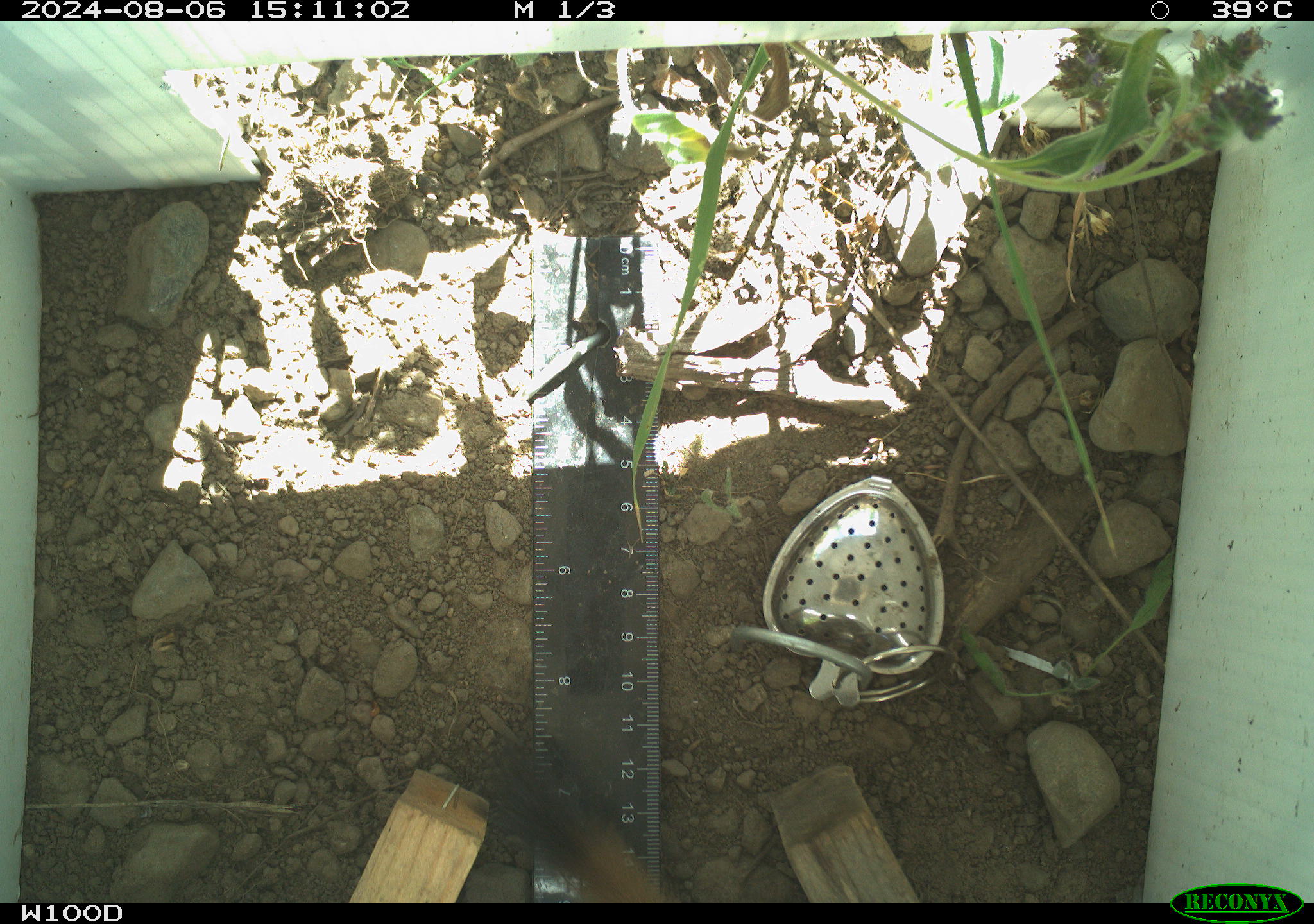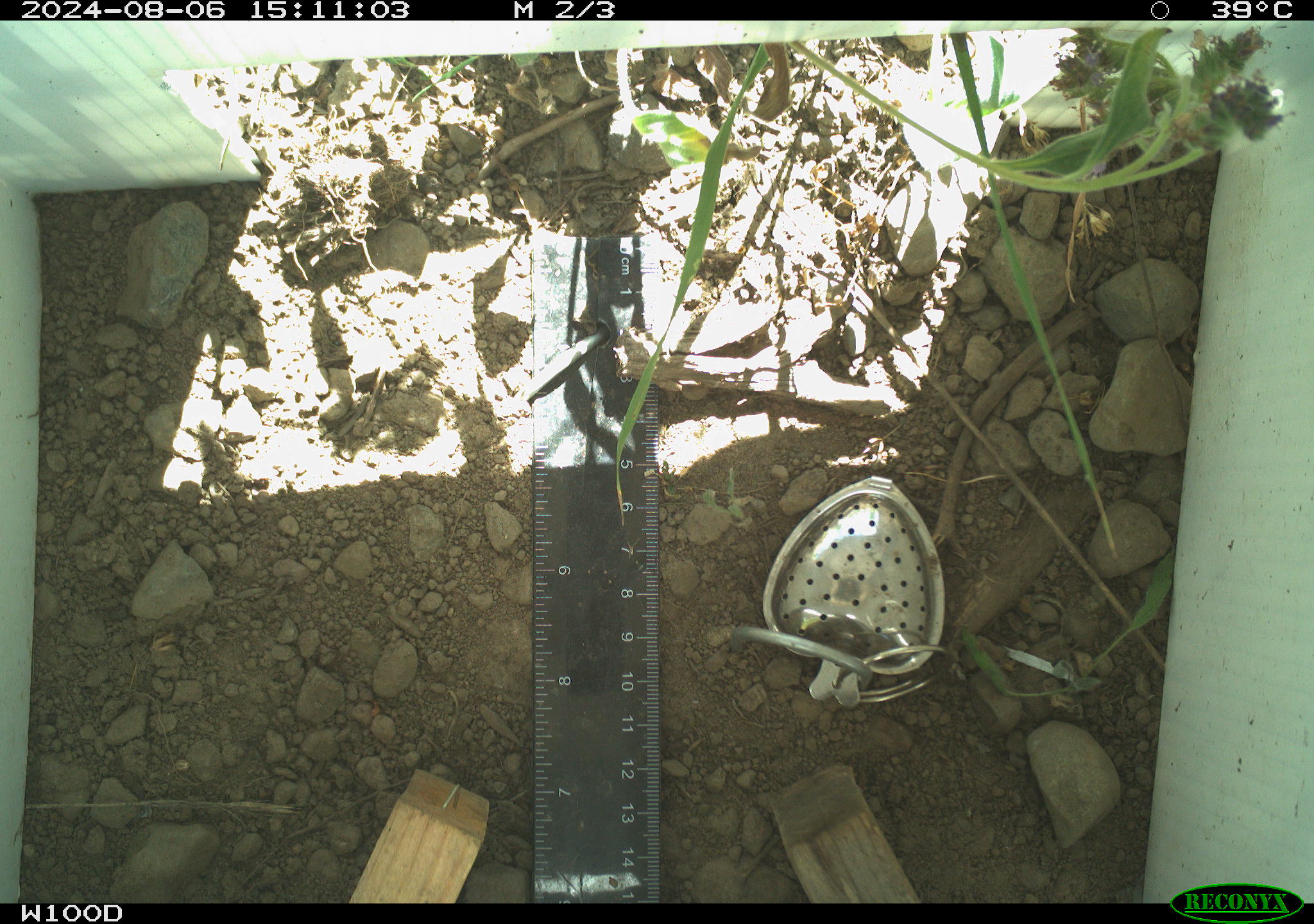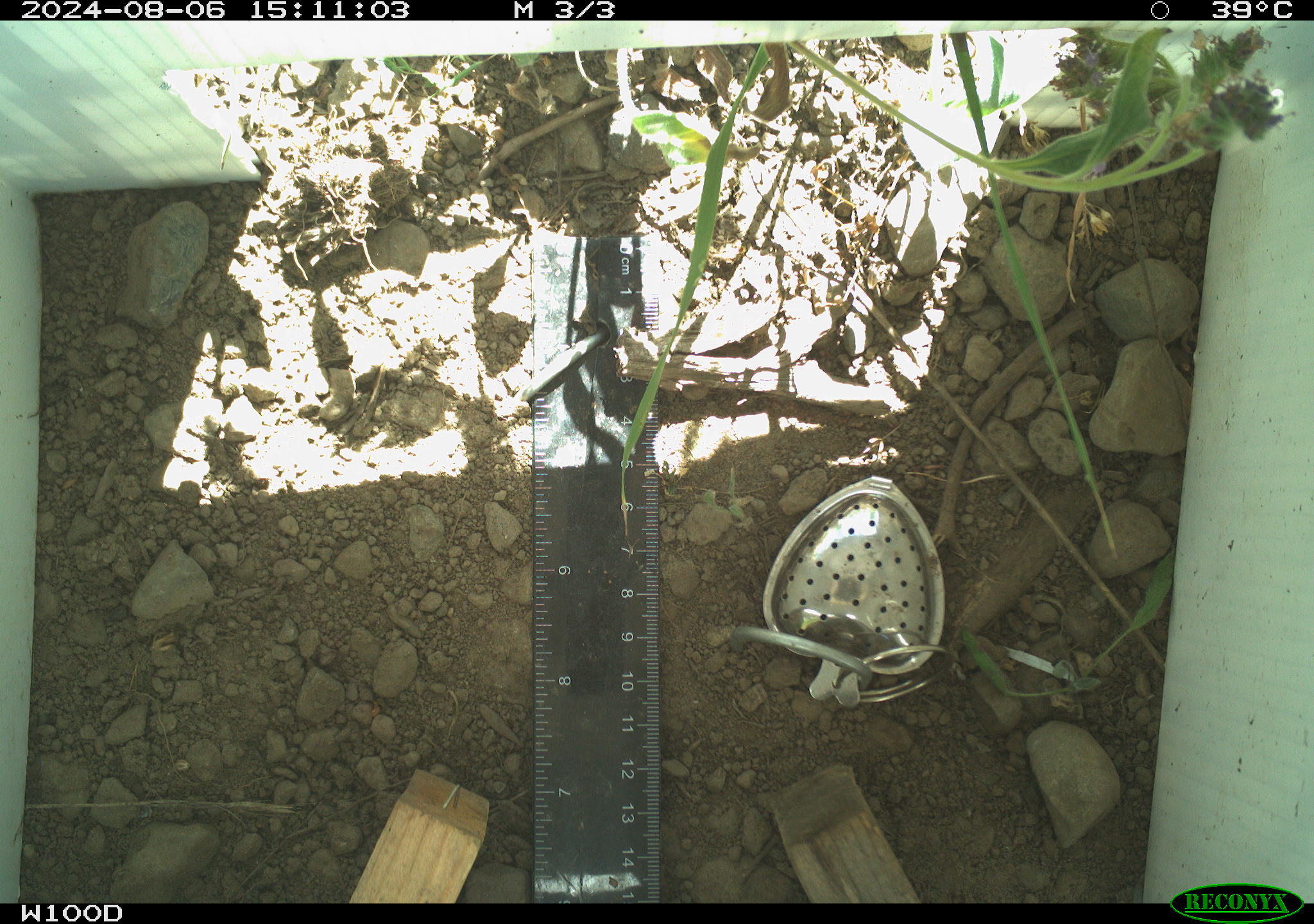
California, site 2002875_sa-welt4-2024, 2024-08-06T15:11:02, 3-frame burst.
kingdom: Animalia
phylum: Chordata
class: Mammalia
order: Carnivora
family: Mustelidae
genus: Neogale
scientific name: Neogale frenata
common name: long-tailed weasel